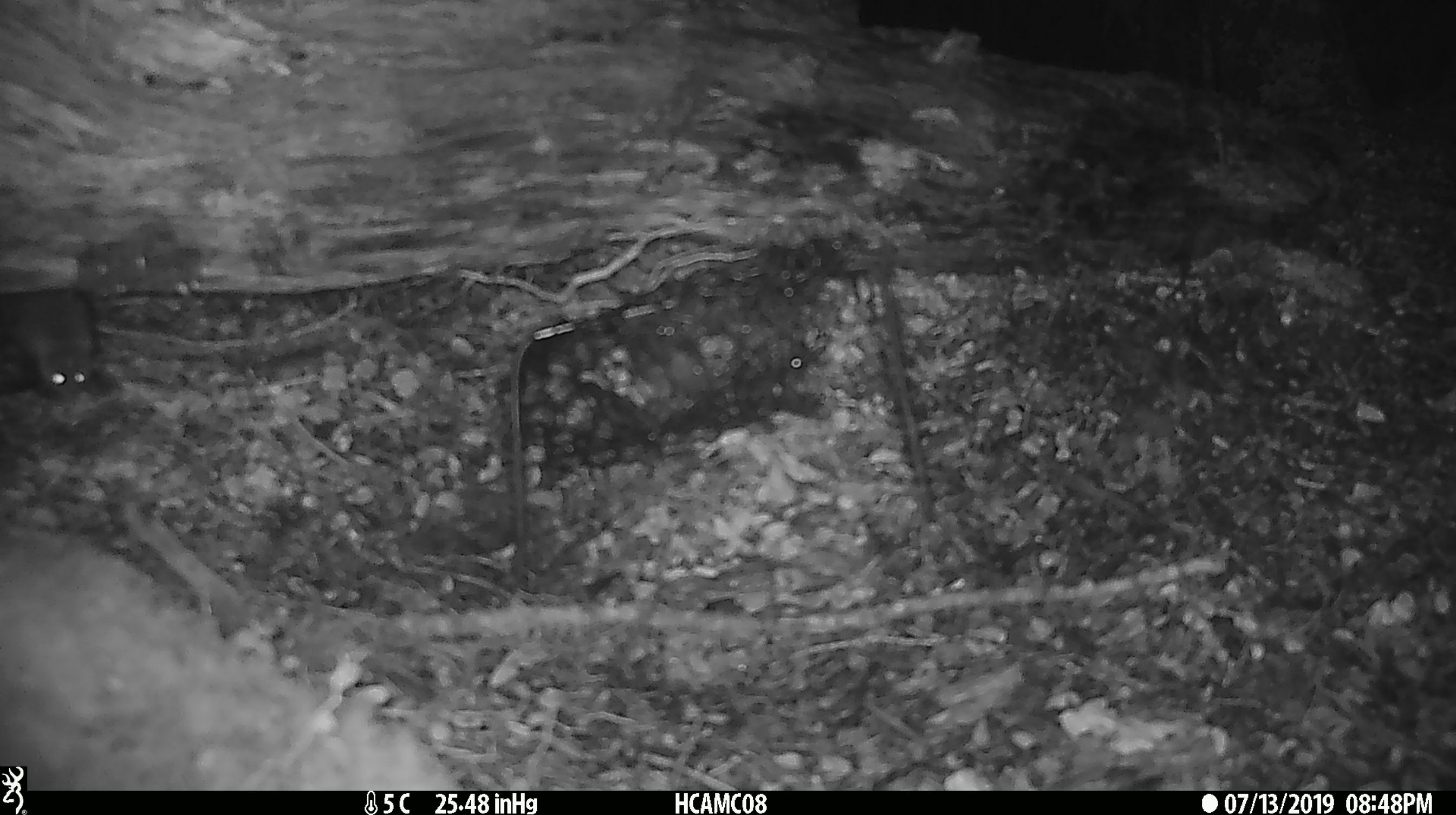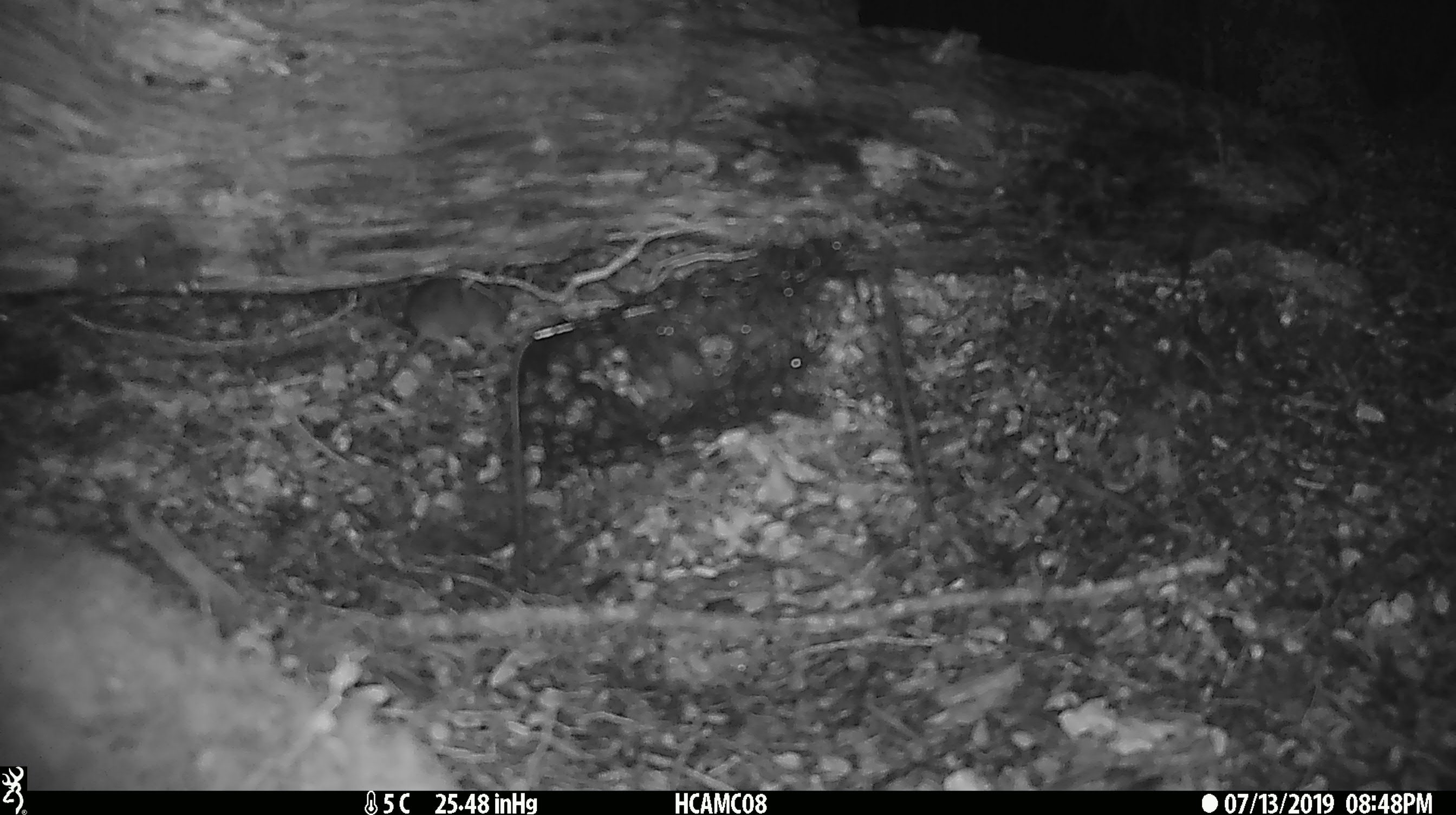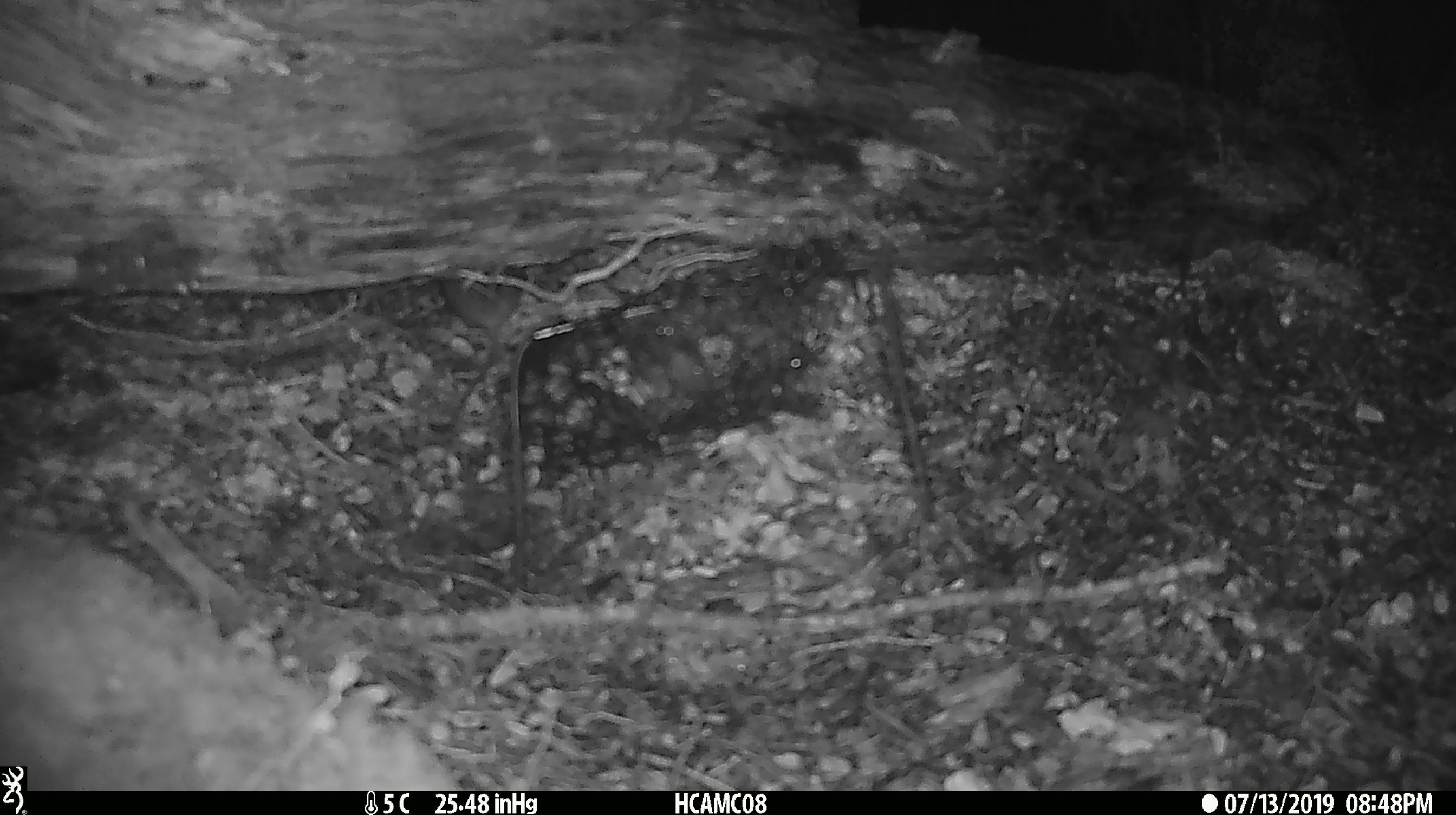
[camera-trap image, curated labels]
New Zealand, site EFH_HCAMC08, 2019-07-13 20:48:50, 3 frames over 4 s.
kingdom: Animalia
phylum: Chordata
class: Mammalia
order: Rodentia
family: Muridae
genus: Mus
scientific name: Mus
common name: mouse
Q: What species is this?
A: Mouse (Mus).